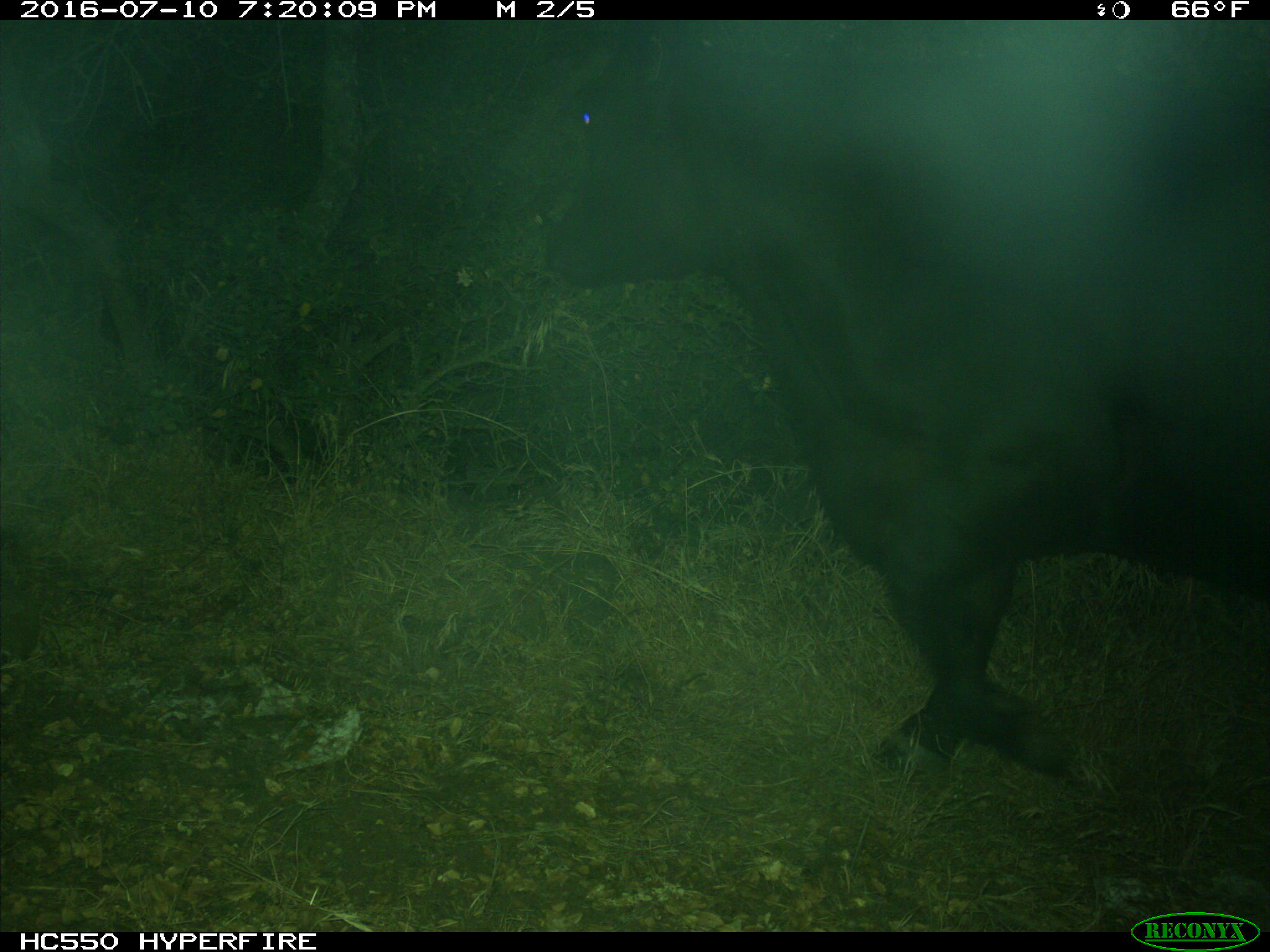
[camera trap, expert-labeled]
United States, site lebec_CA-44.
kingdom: Animalia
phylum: Chordata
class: Mammalia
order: Artiodactyla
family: Bovidae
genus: Bos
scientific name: Bos taurus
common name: domestic cow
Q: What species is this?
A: Bos taurus (domestic cow).